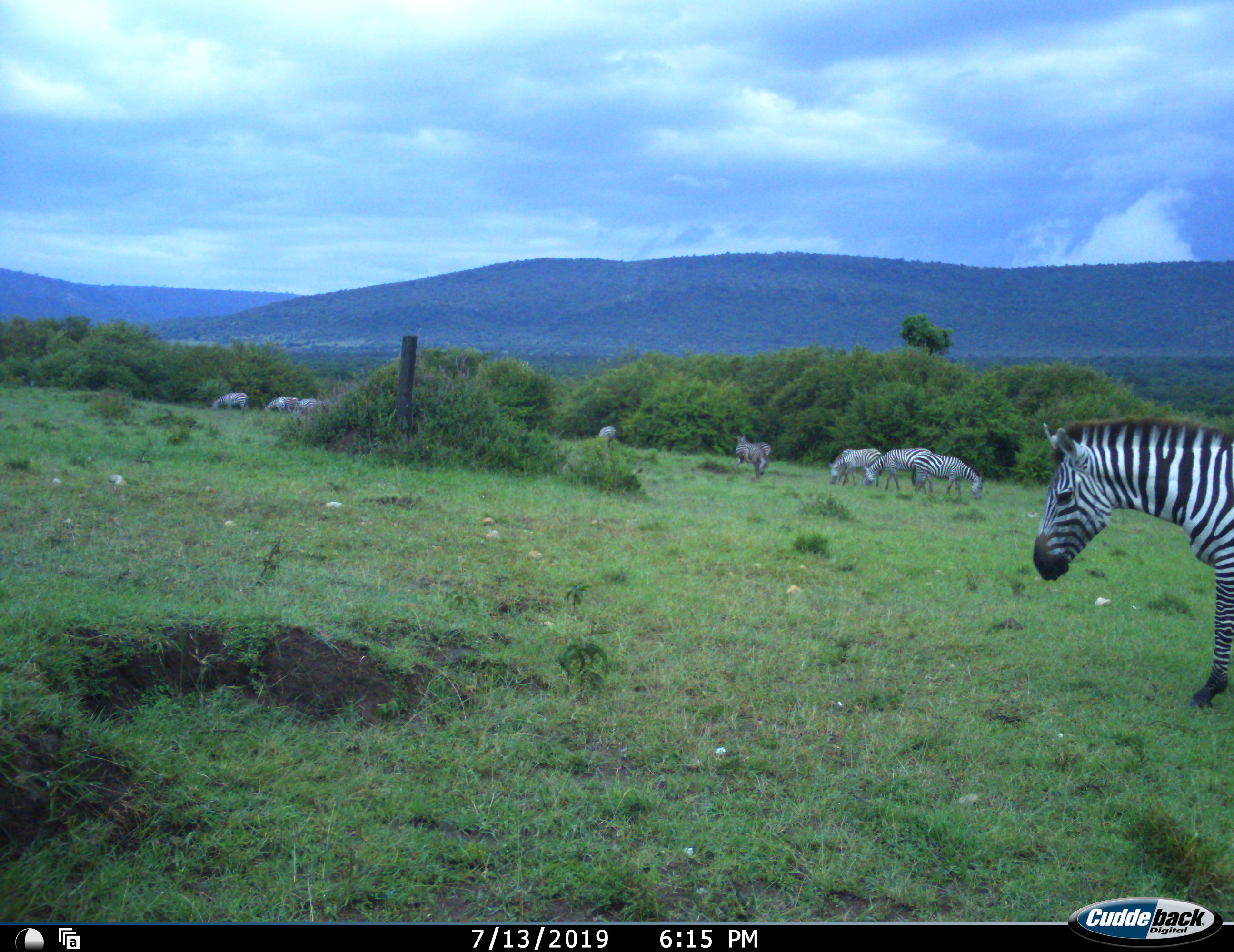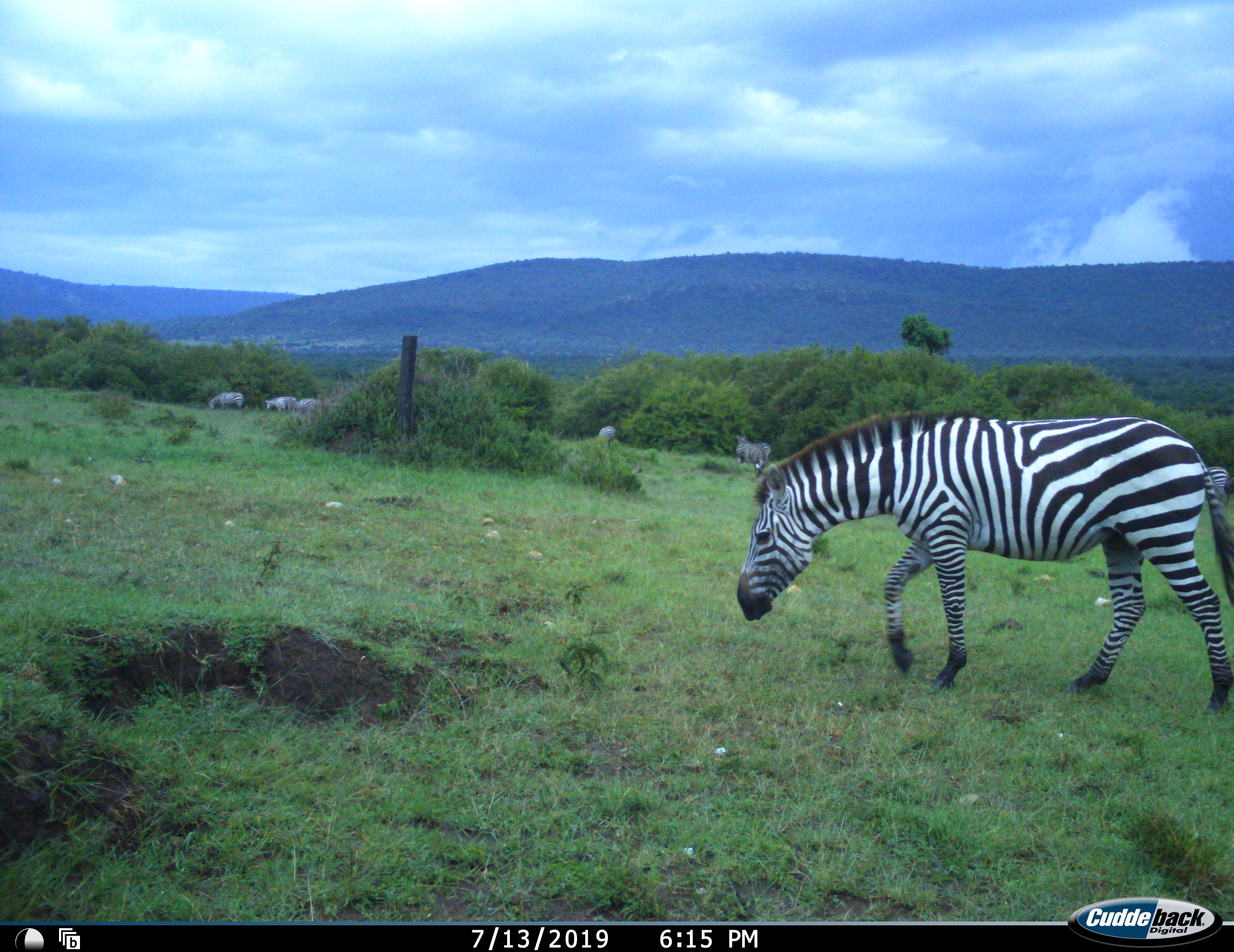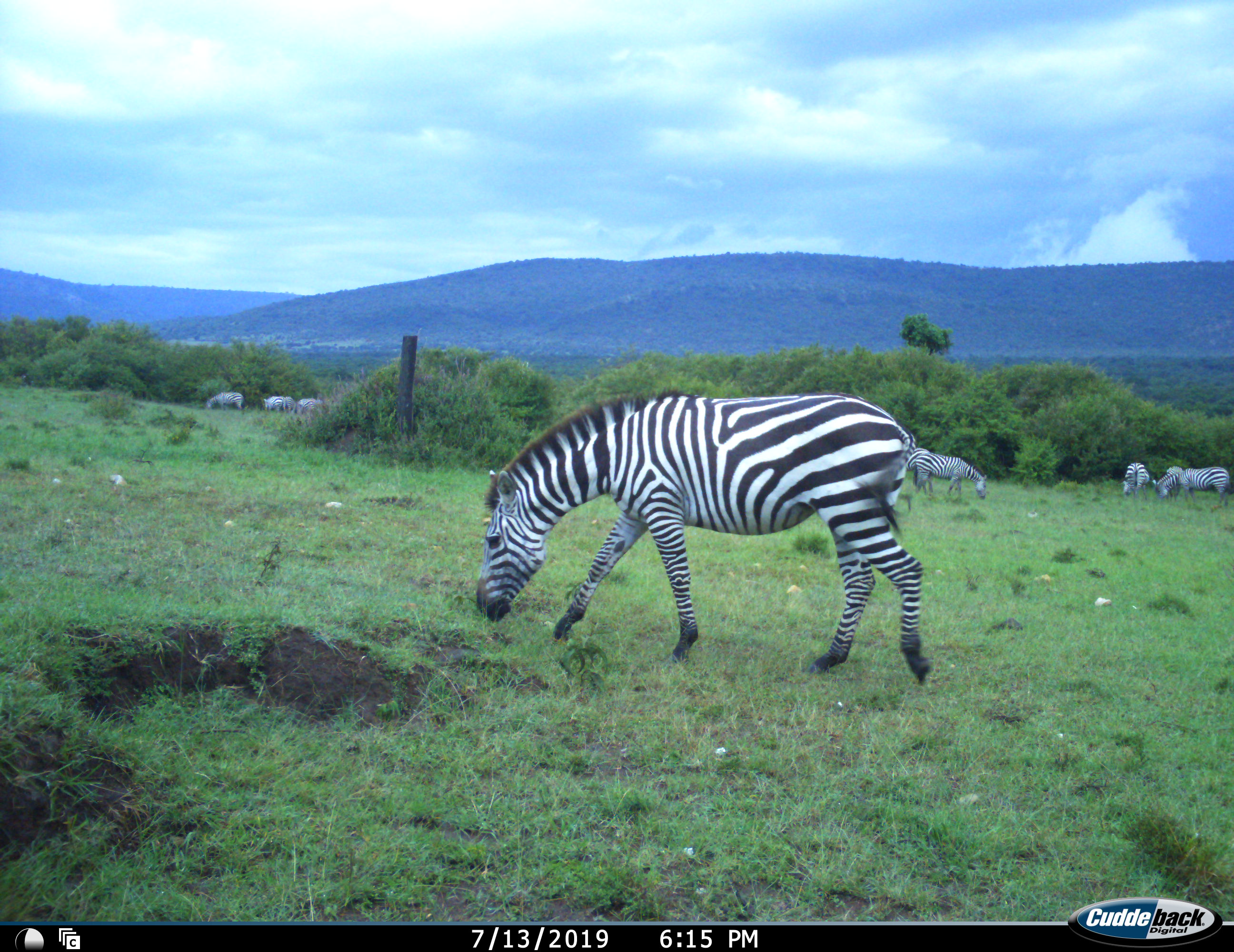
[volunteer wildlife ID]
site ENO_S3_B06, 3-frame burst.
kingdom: Animalia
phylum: Chordata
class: Mammalia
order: Perissodactyla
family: Equidae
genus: Equus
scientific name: Equus quagga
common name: plains zebra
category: zebraplains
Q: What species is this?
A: Zebraplains (plains zebra) (Equus quagga).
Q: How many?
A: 11-50.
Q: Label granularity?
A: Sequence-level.